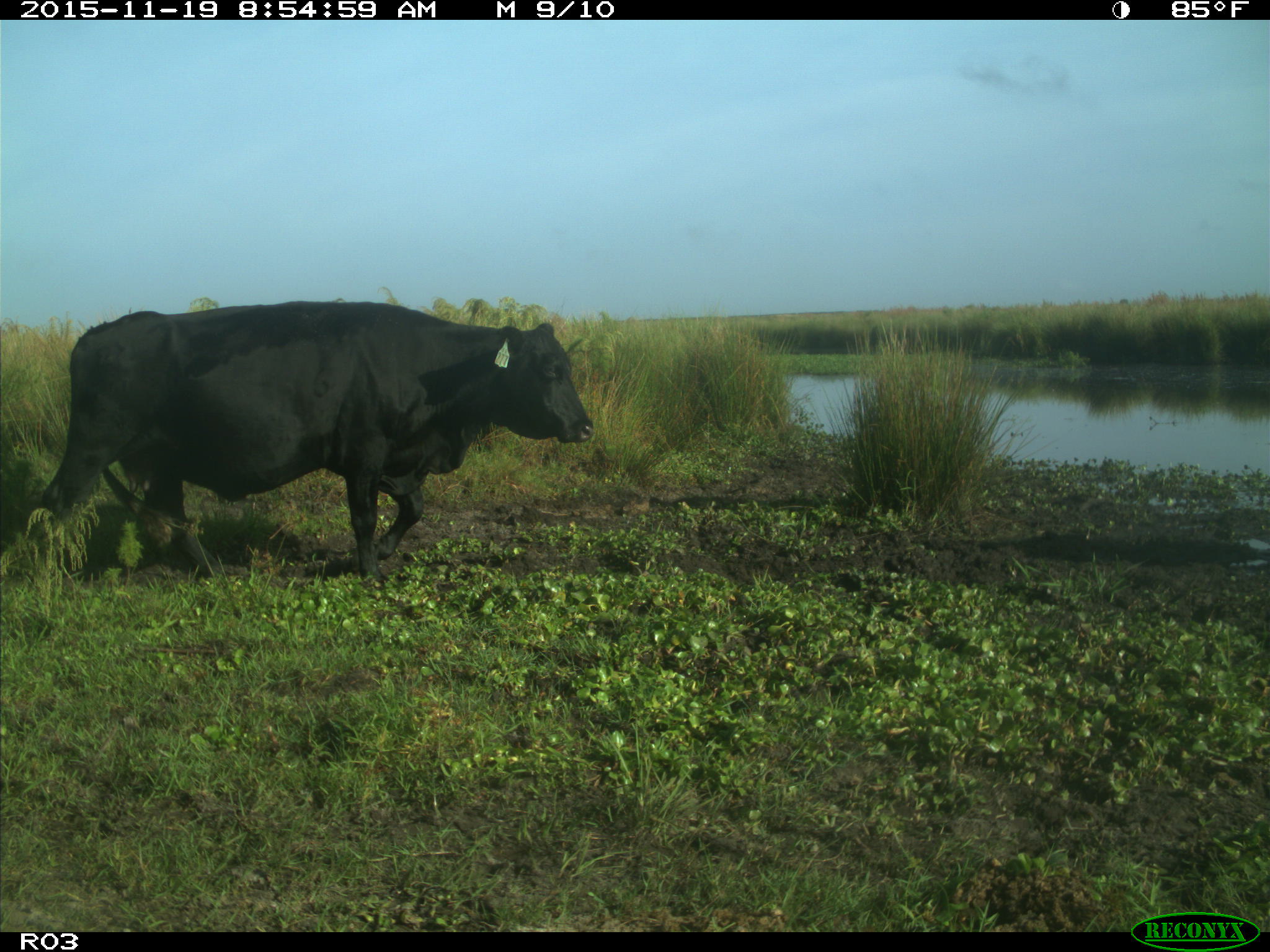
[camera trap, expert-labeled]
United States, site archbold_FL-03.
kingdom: Animalia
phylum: Chordata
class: Mammalia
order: Artiodactyla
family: Bovidae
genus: Bos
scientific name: Bos taurus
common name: domestic cow